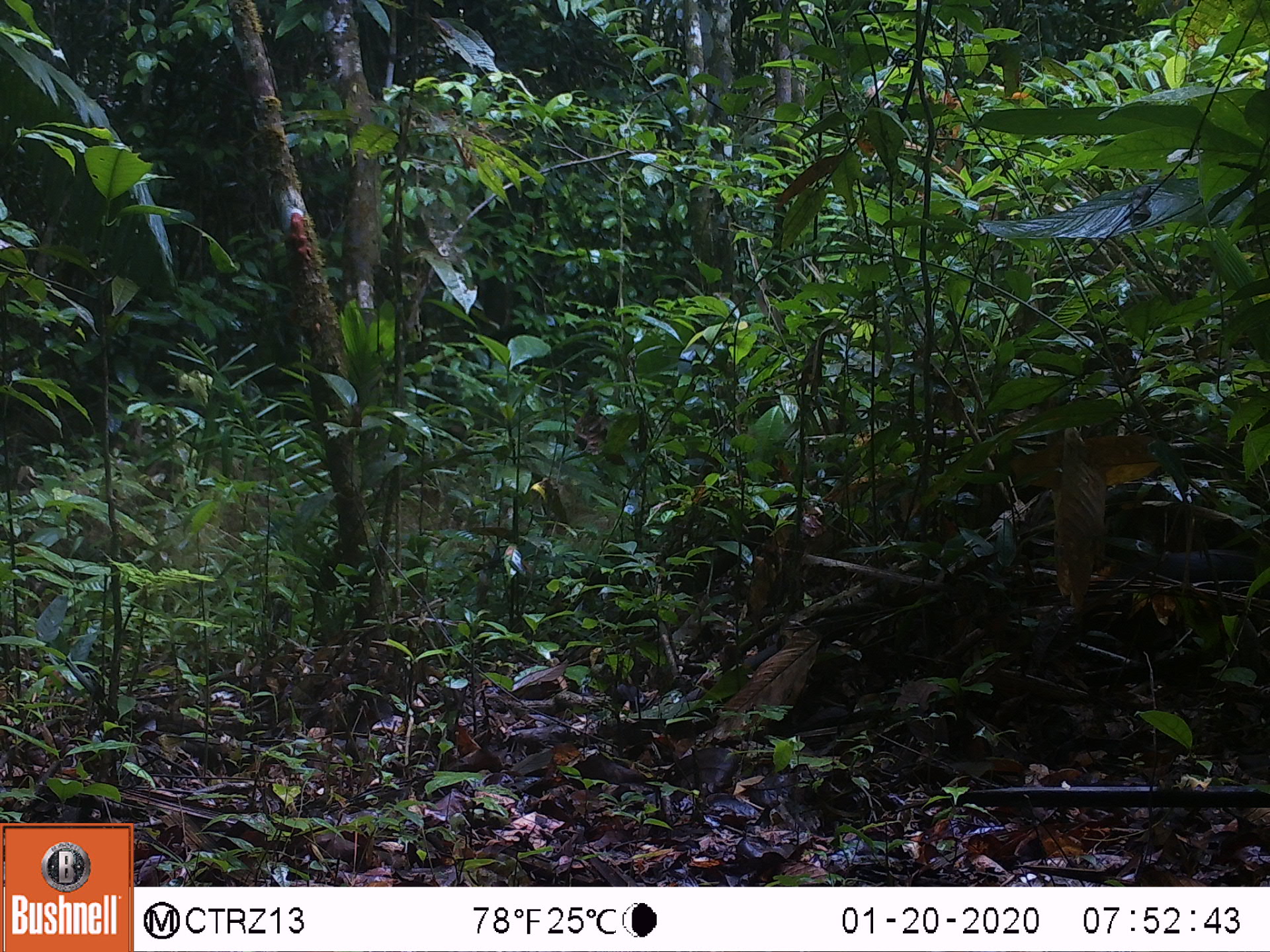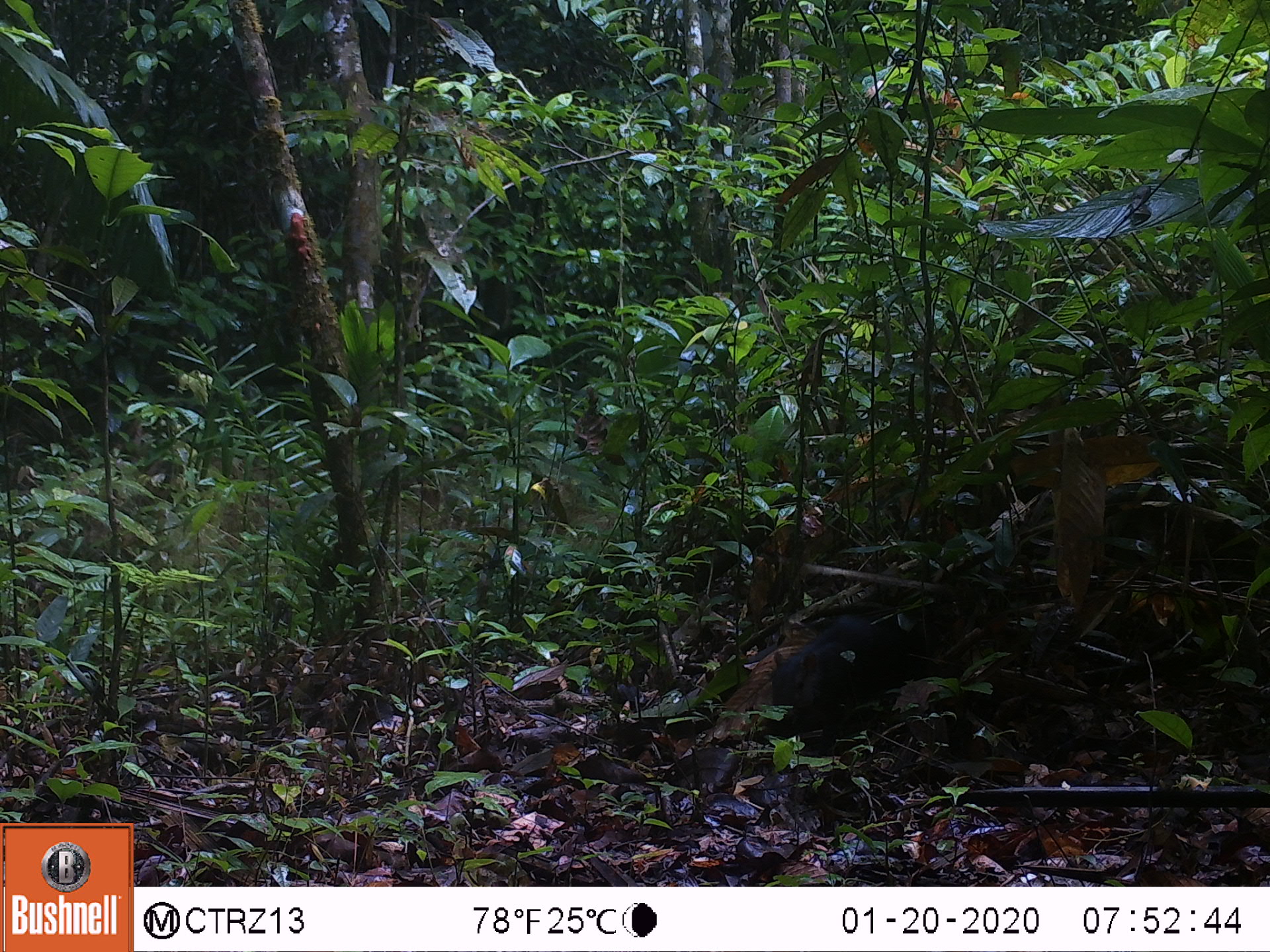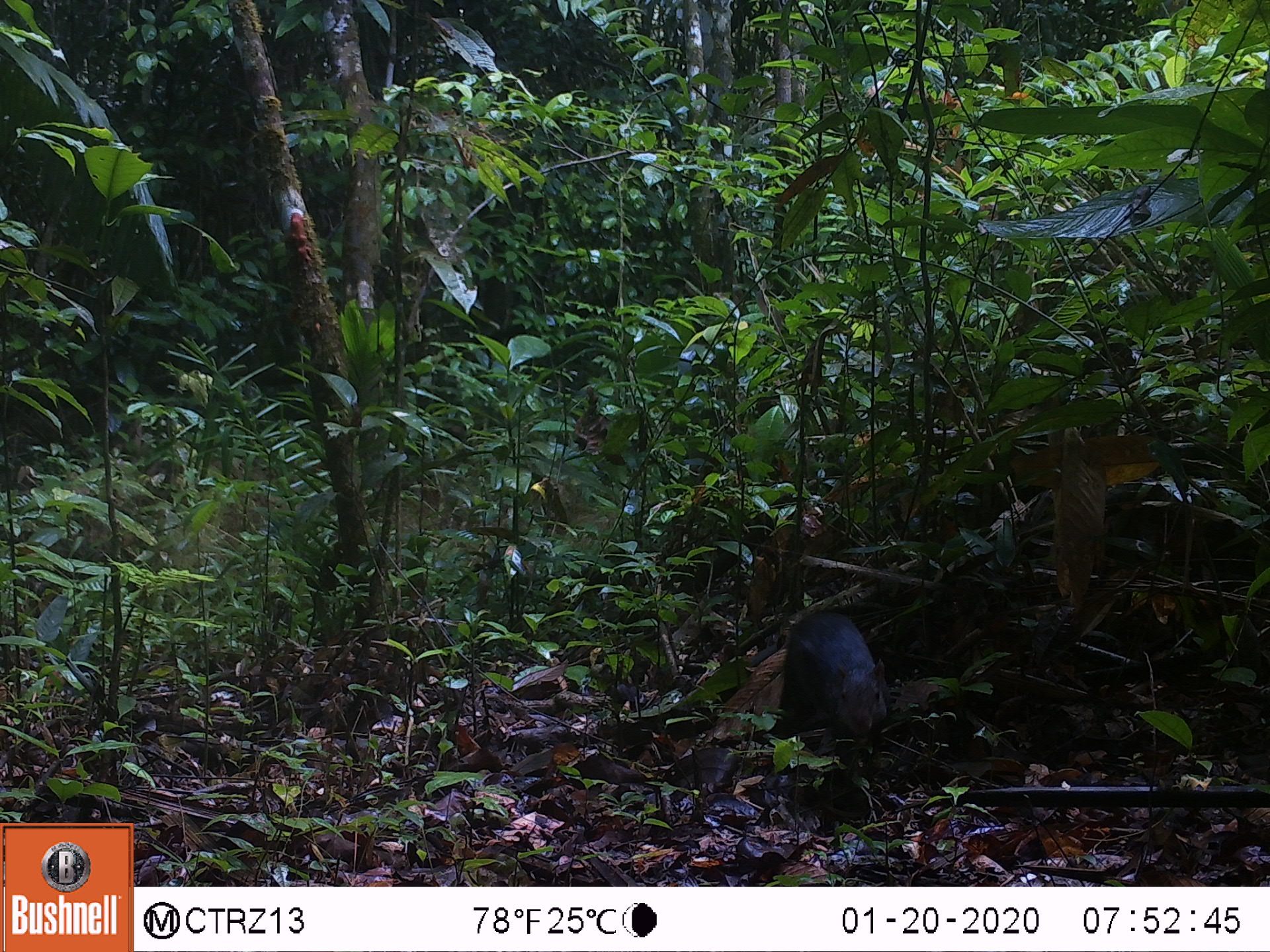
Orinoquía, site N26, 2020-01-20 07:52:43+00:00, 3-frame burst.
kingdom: Animalia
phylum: Chordata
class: Mammalia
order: Rodentia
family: Dasyproctidae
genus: Dasyprocta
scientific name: Dasyprocta fuliginosa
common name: black agouti